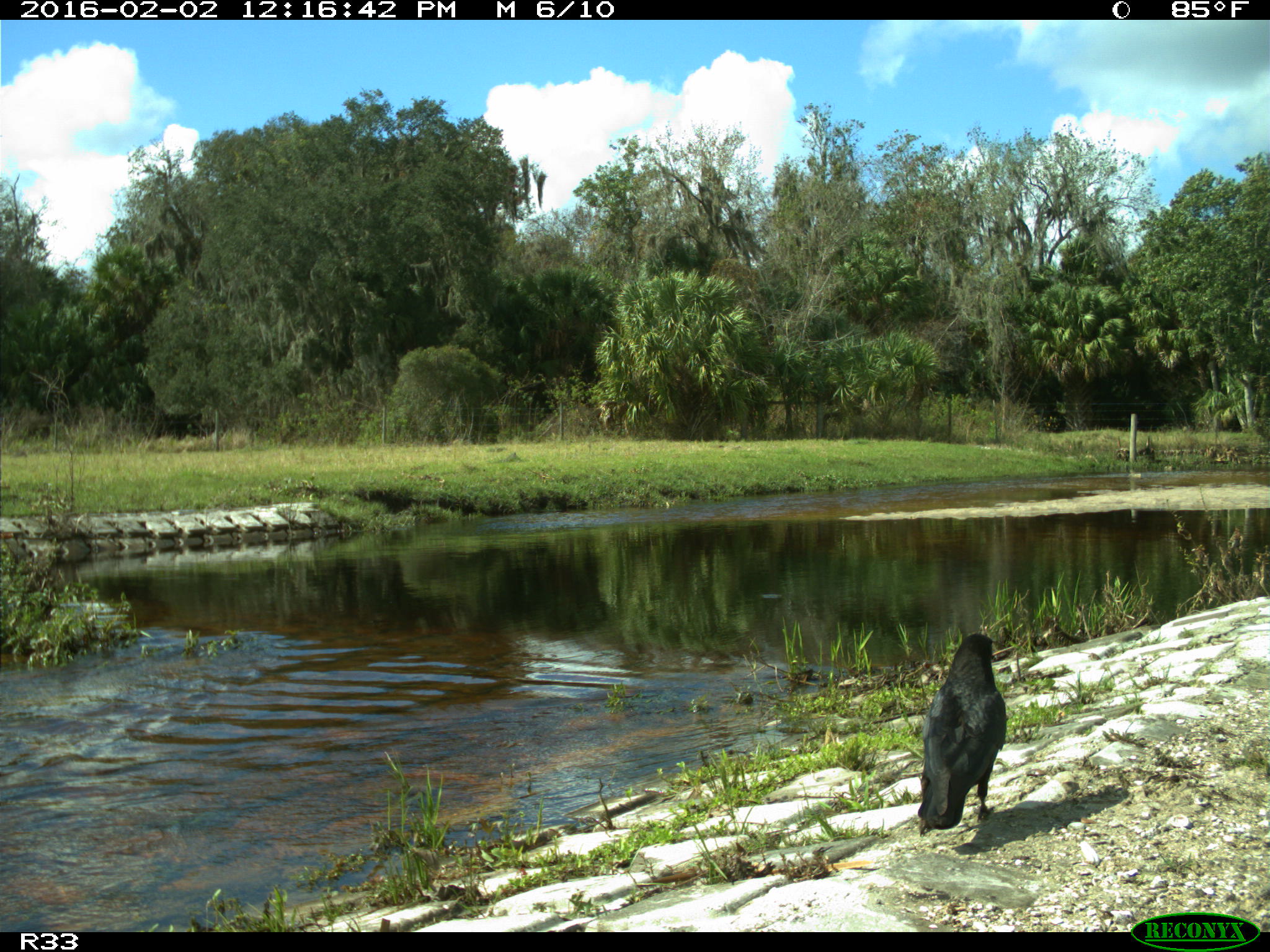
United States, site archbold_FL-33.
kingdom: Animalia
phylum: Chordata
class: Aves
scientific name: Aves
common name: birds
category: unidentified bird